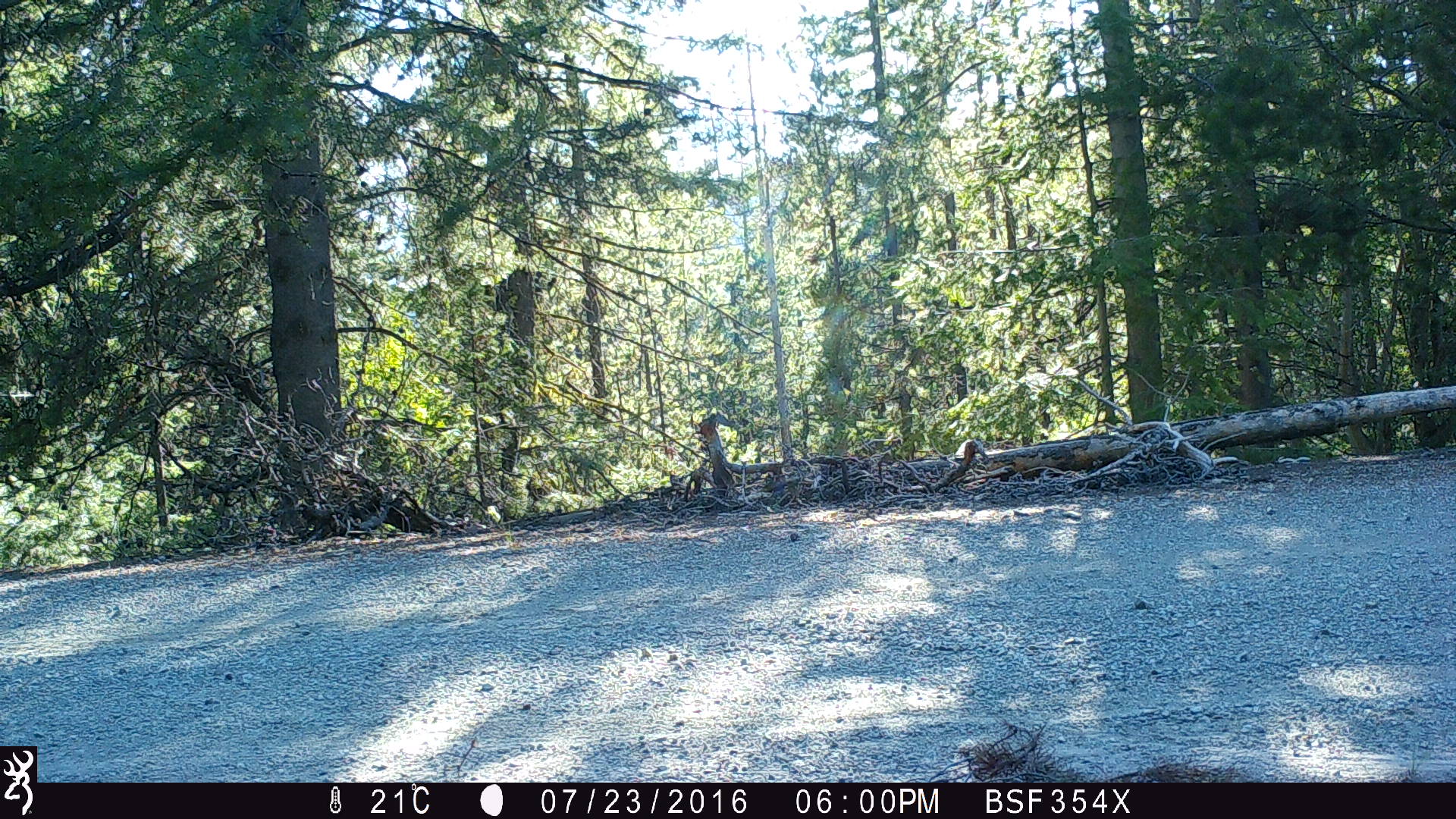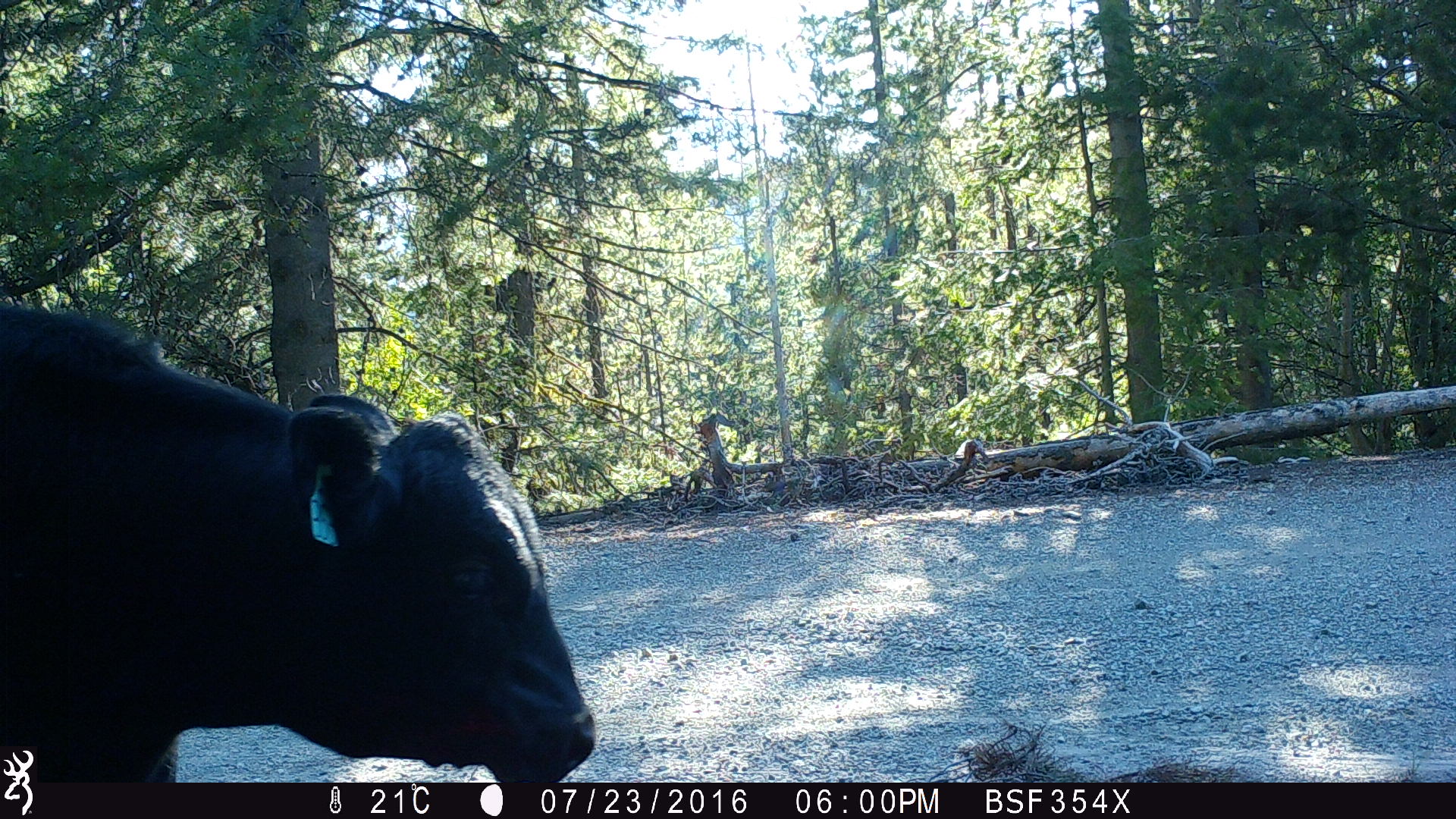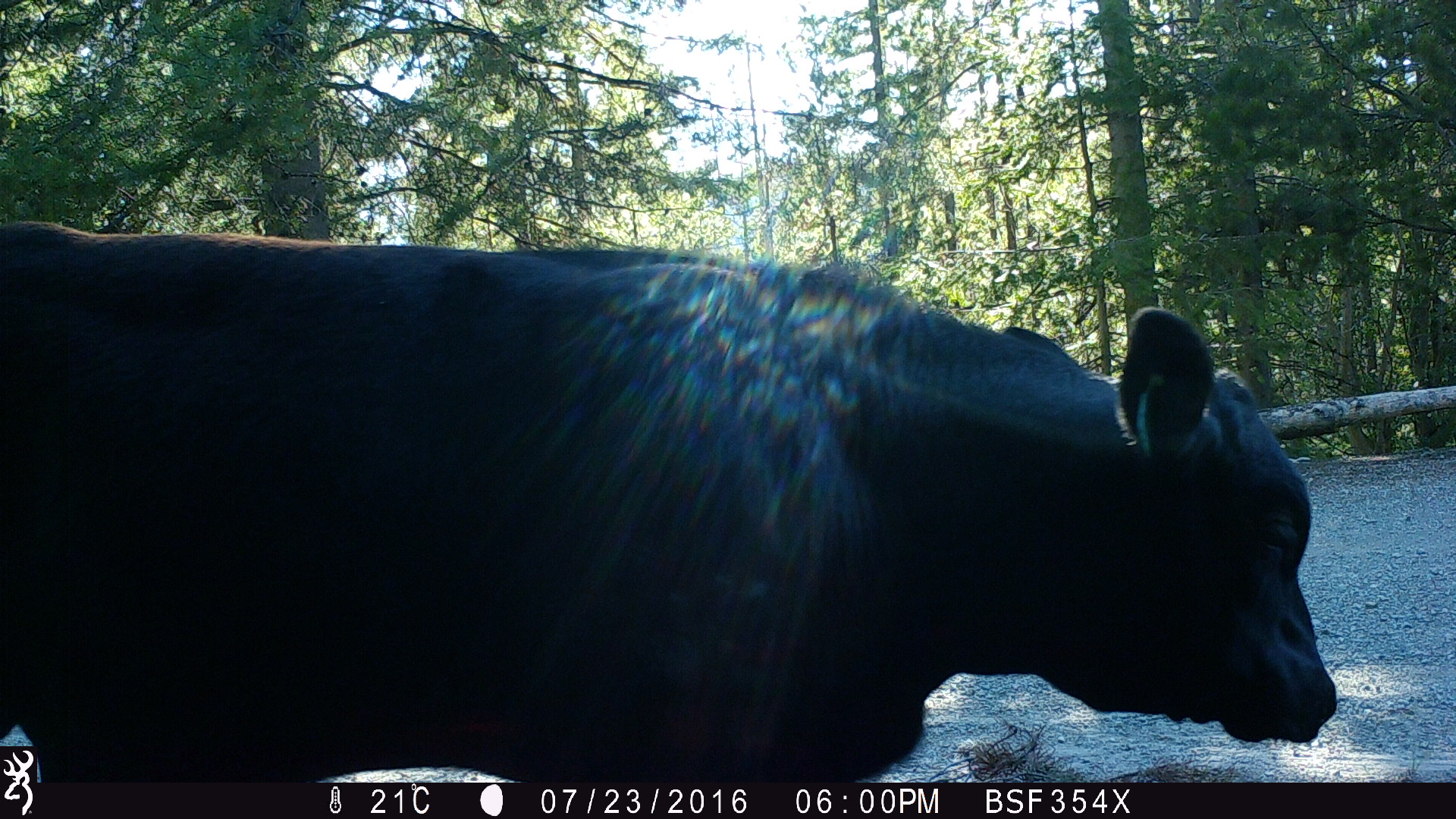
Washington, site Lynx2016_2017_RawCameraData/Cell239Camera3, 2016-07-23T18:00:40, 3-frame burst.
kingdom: Animalia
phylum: Chordata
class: Mammalia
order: Artiodactyla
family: Bovidae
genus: Bos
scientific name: Bos taurus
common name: domestic cattle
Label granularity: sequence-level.